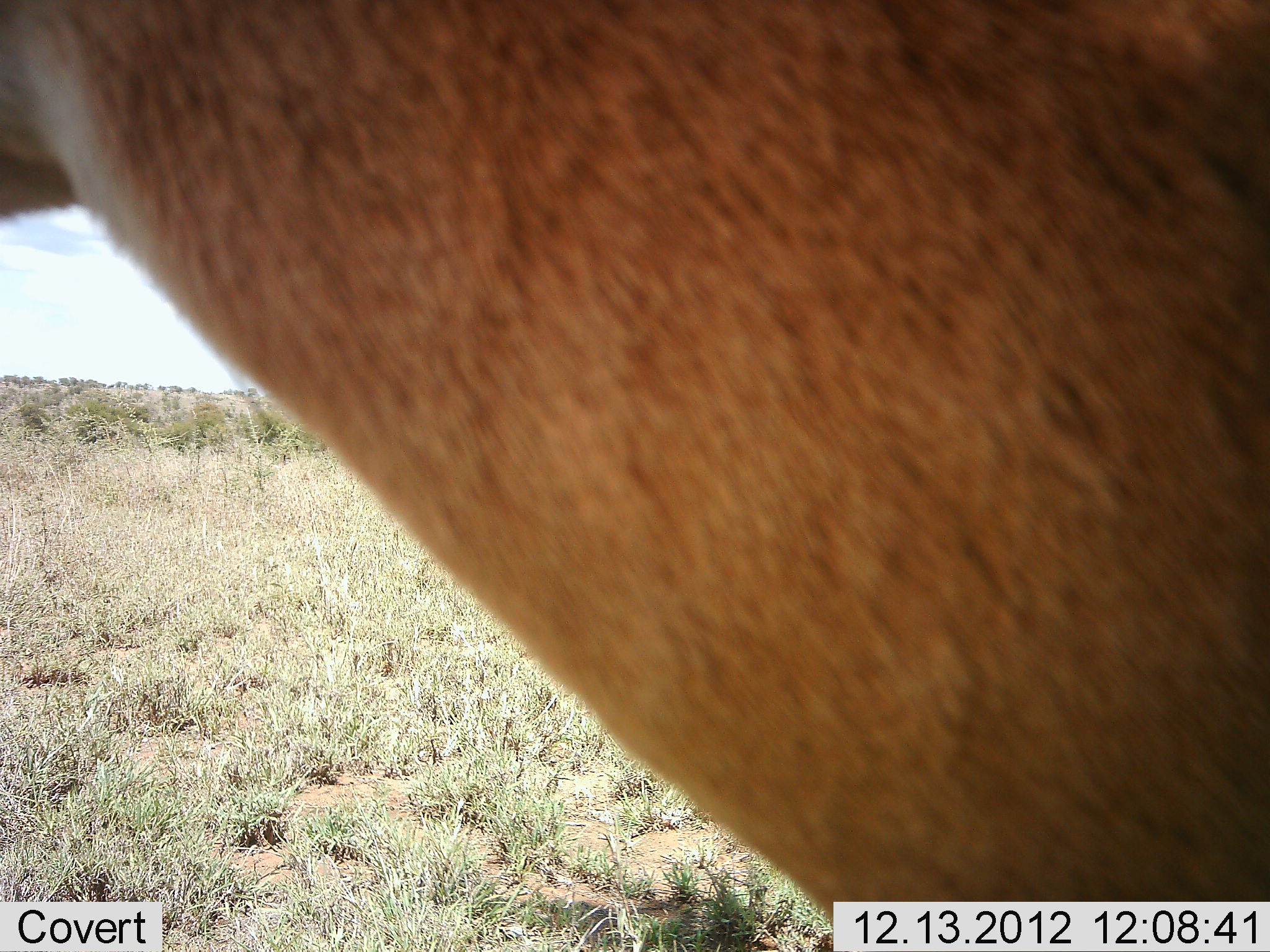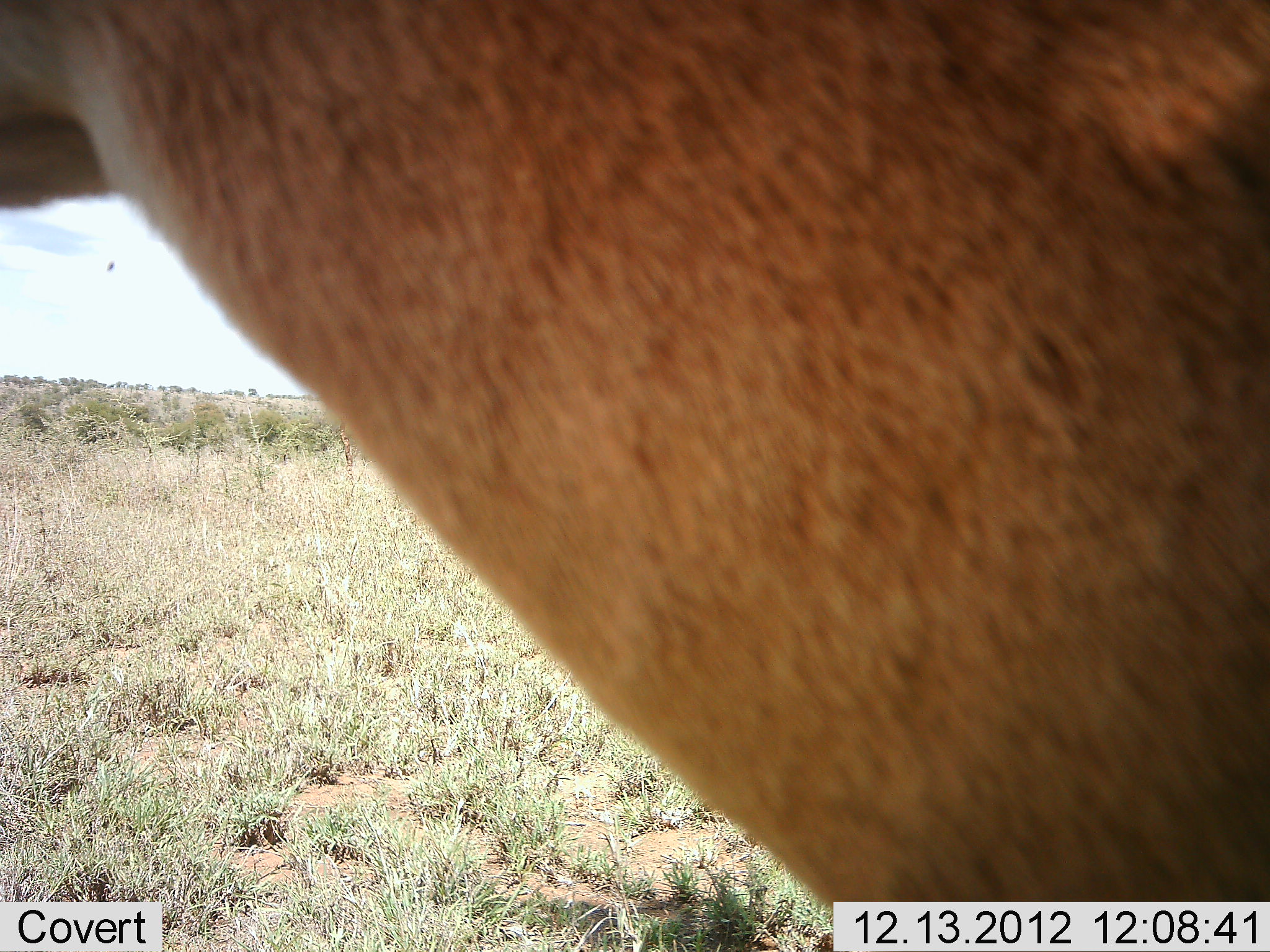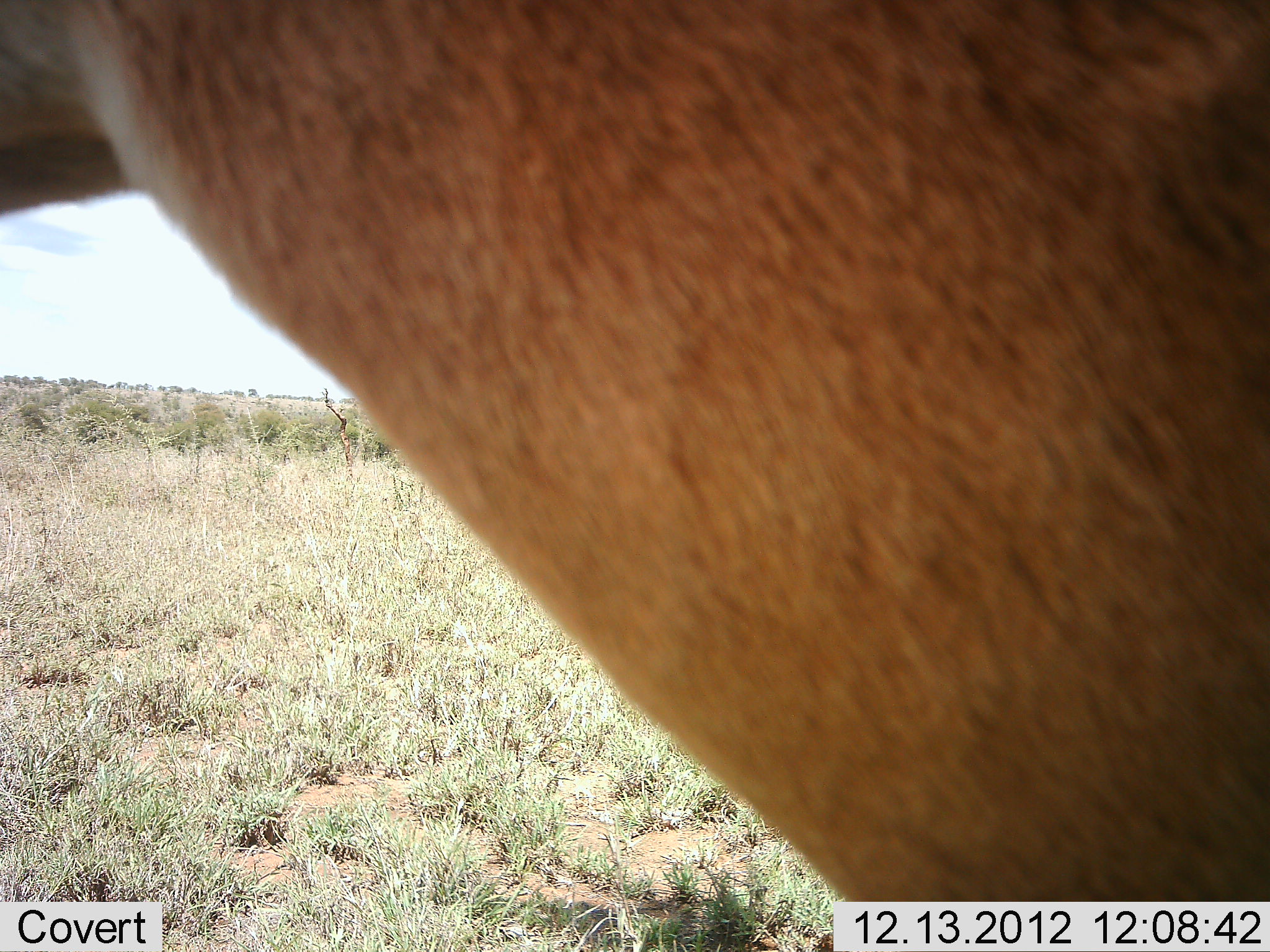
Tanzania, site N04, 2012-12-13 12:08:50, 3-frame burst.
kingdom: Animalia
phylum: Chordata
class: Mammalia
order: Artiodactyla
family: Bovidae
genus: Aepyceros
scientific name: Aepyceros melampus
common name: impala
Impala (Aepyceros melampus), count 1. Behavior (volunteer vote fractions): standing 83%, resting 0%, moving 0%, interacting 17%. Young present (vote fraction): 0%. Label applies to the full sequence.